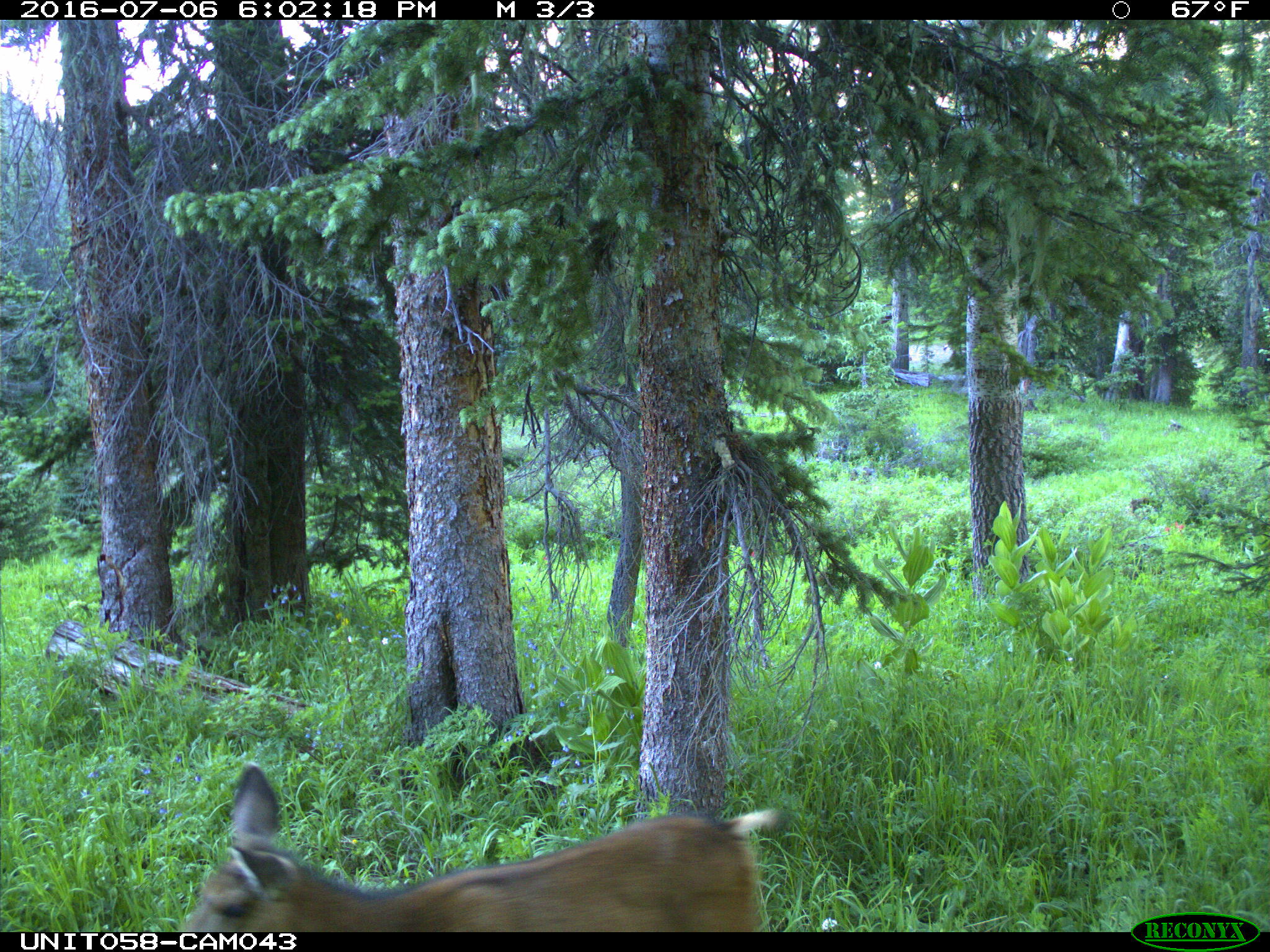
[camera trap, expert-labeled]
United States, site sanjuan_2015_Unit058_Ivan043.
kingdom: Animalia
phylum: Chordata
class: Mammalia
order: Artiodactyla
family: Cervidae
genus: Odocoileus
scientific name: Odocoileus hemionus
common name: mule deer